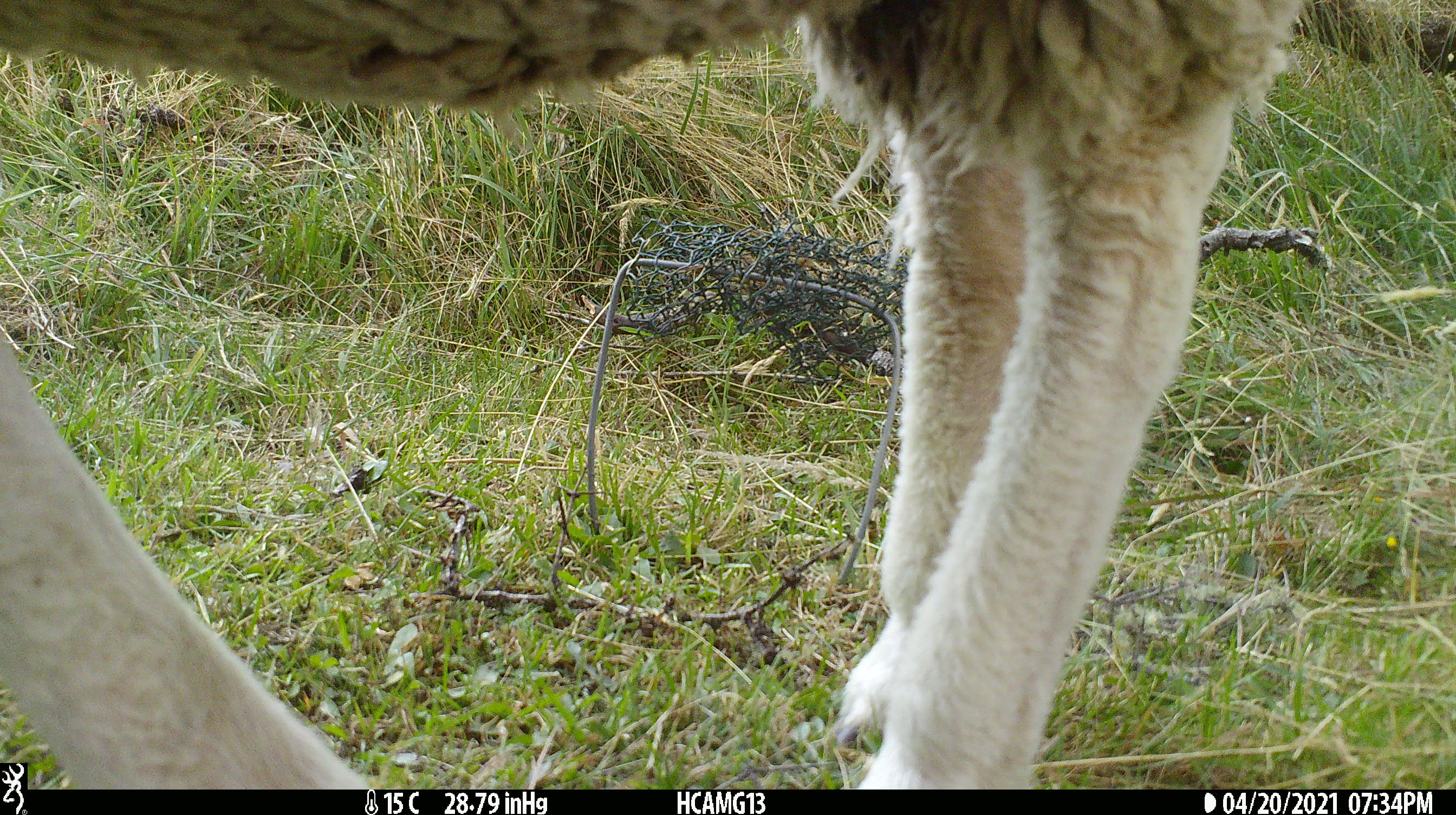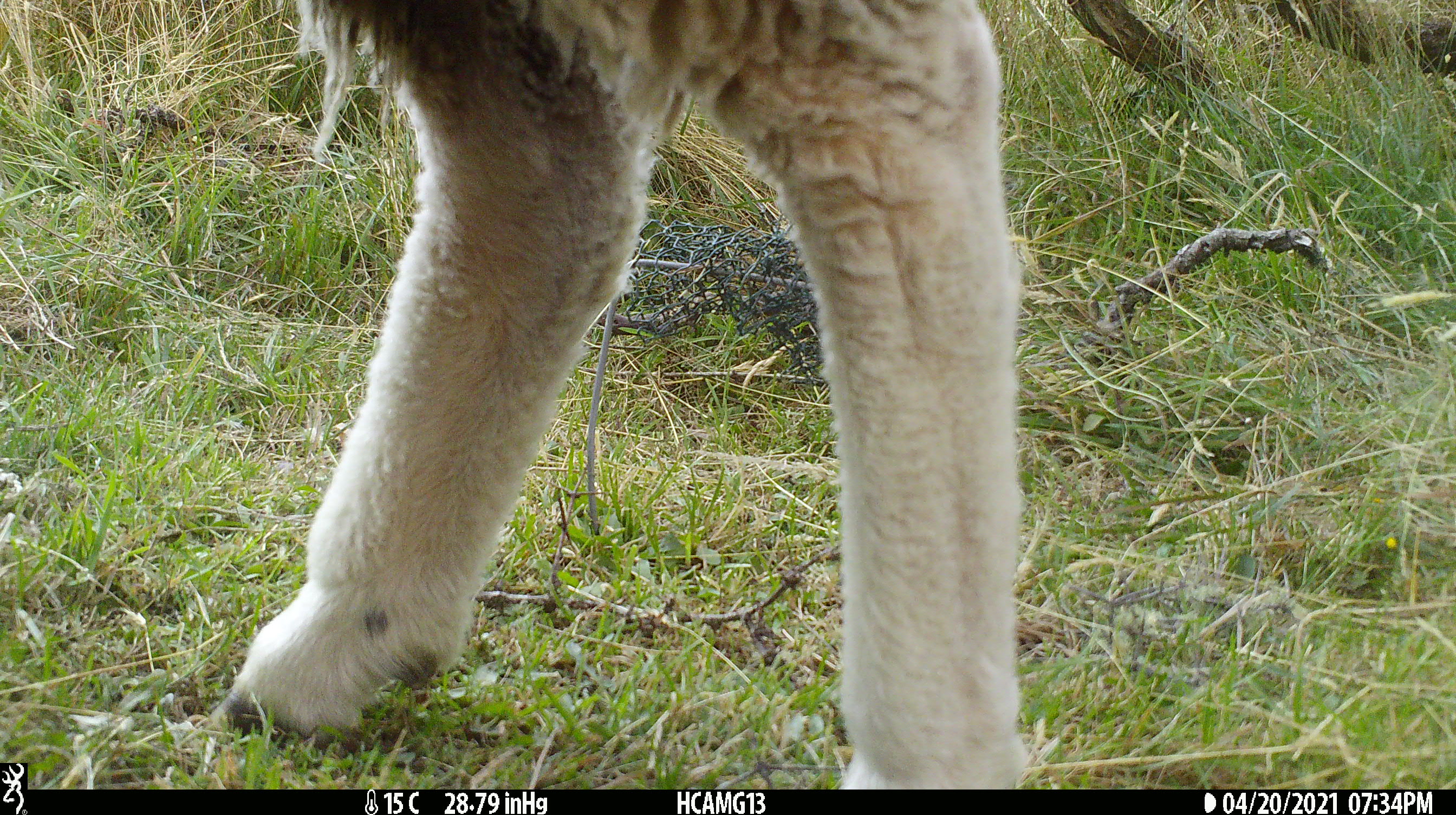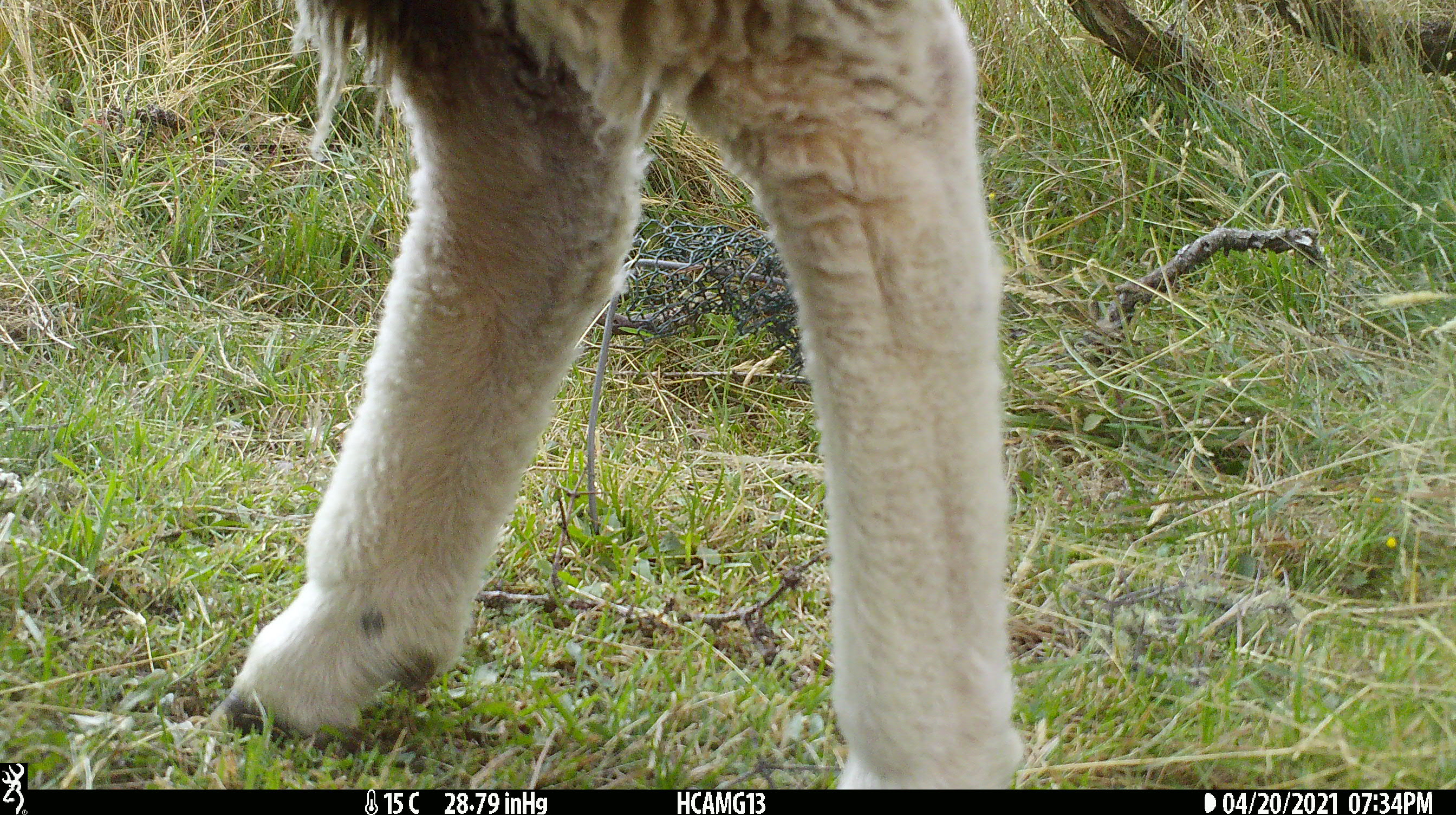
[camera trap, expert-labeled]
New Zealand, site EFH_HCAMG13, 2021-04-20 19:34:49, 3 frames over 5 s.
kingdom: Animalia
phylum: Chordata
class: Mammalia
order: Artiodactyla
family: Bovidae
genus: Ovis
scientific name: Ovis aries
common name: domestic sheep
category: sheep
Sheep (domestic sheep) (Ovis aries).